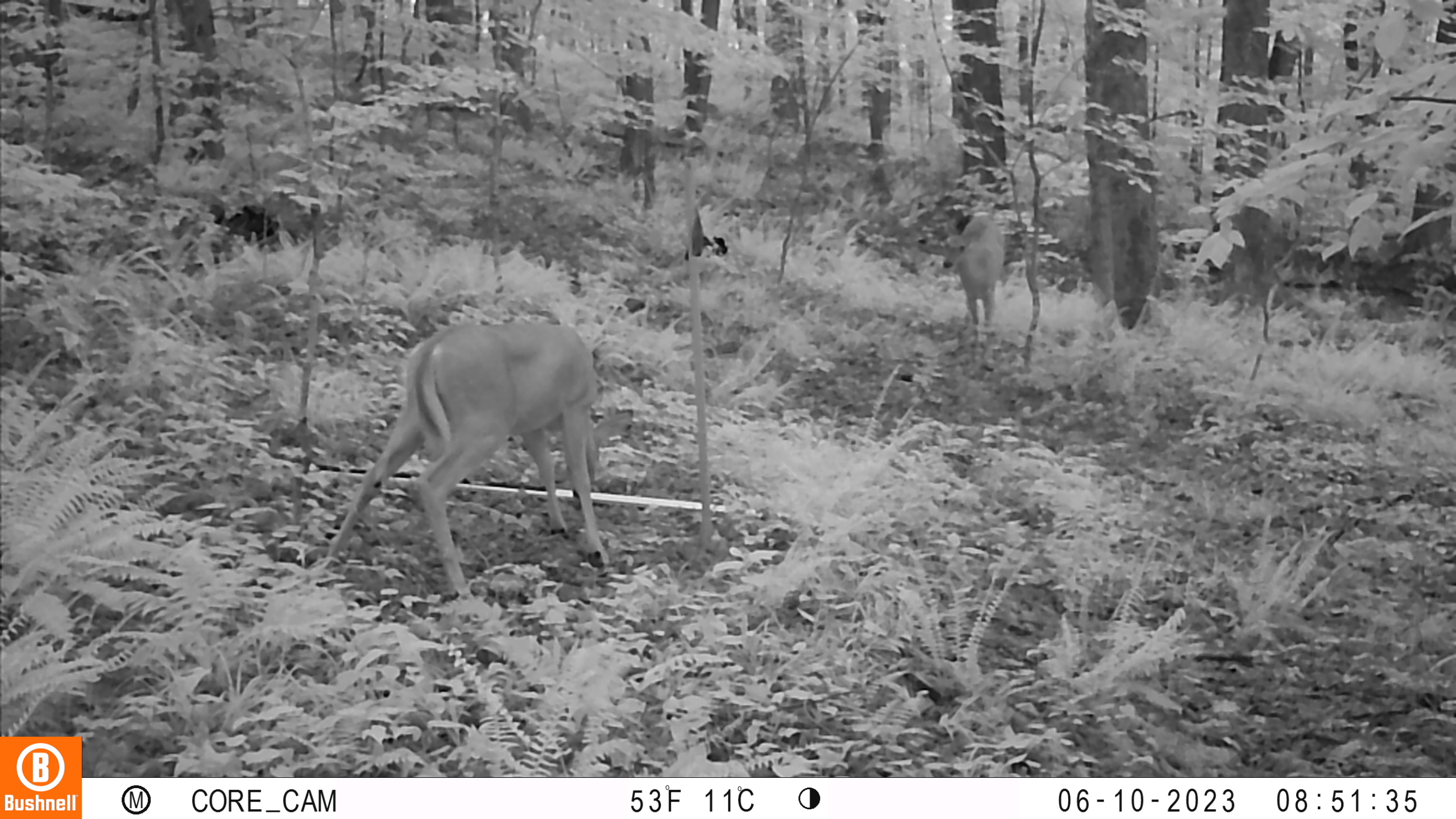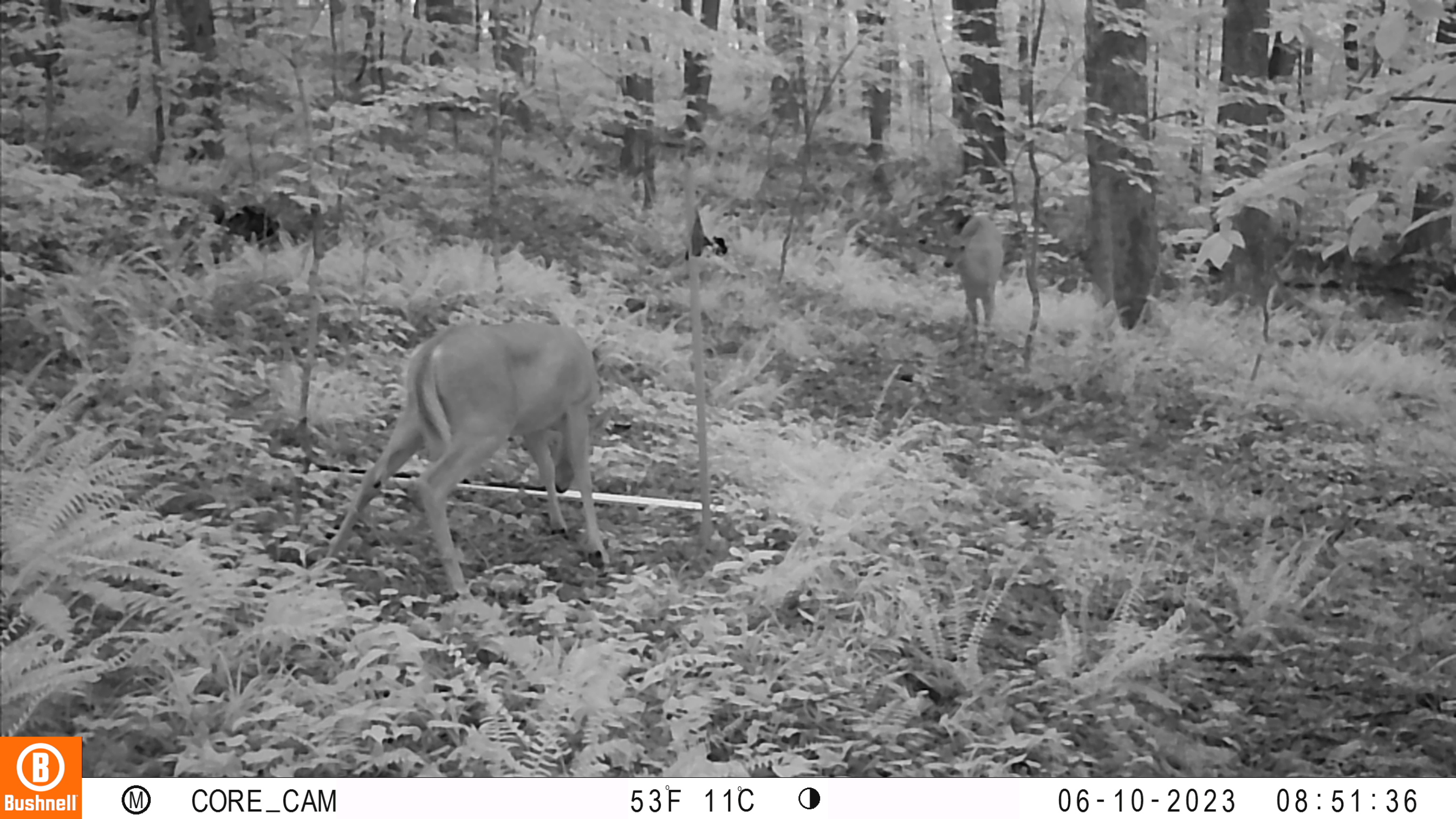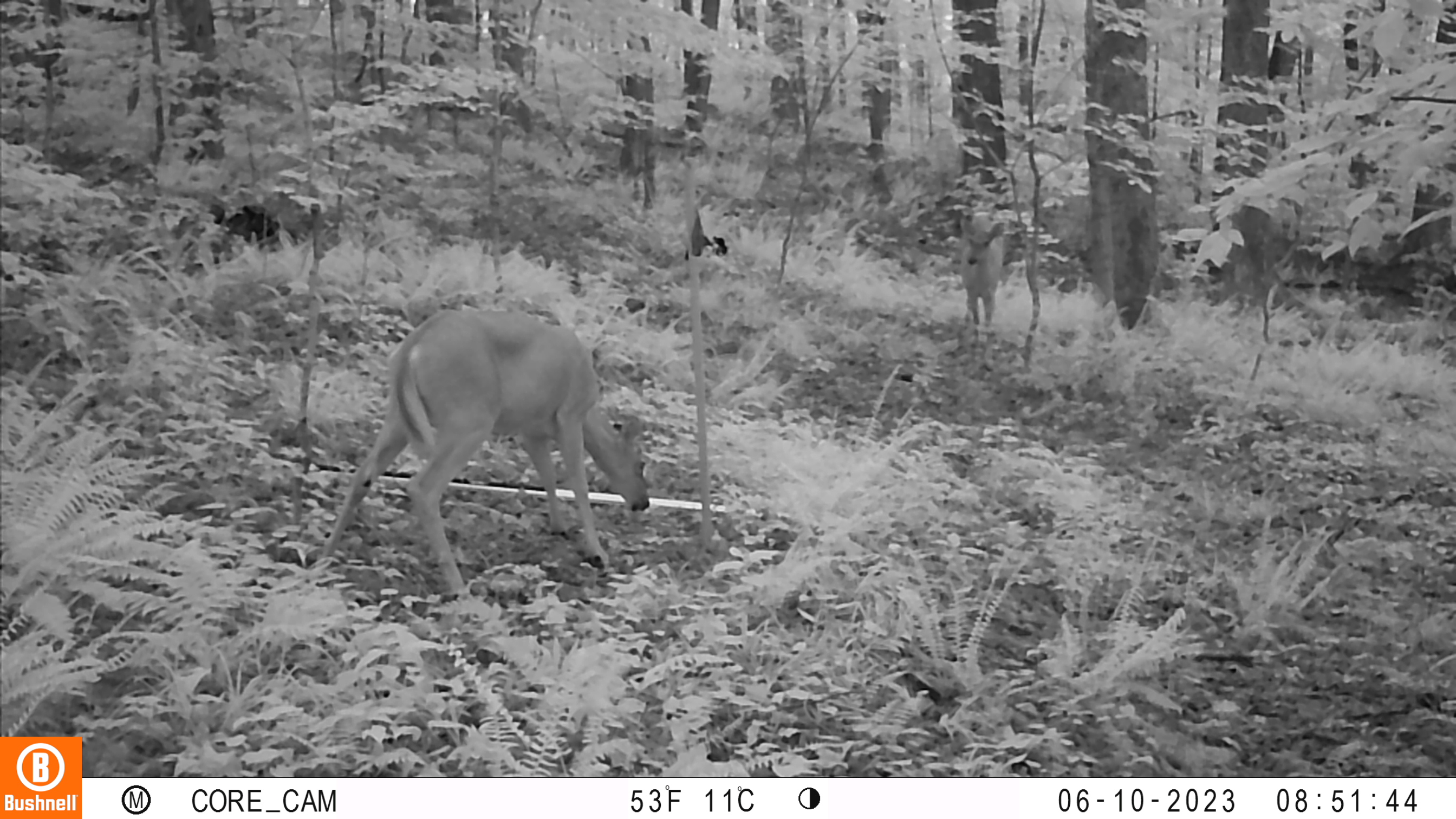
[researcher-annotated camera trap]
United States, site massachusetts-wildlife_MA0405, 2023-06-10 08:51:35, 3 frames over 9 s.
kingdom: Animalia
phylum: Chordata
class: Mammalia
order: Artiodactyla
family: Cervidae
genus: Odocoileus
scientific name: Odocoileus virginianus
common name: white-tailed deer